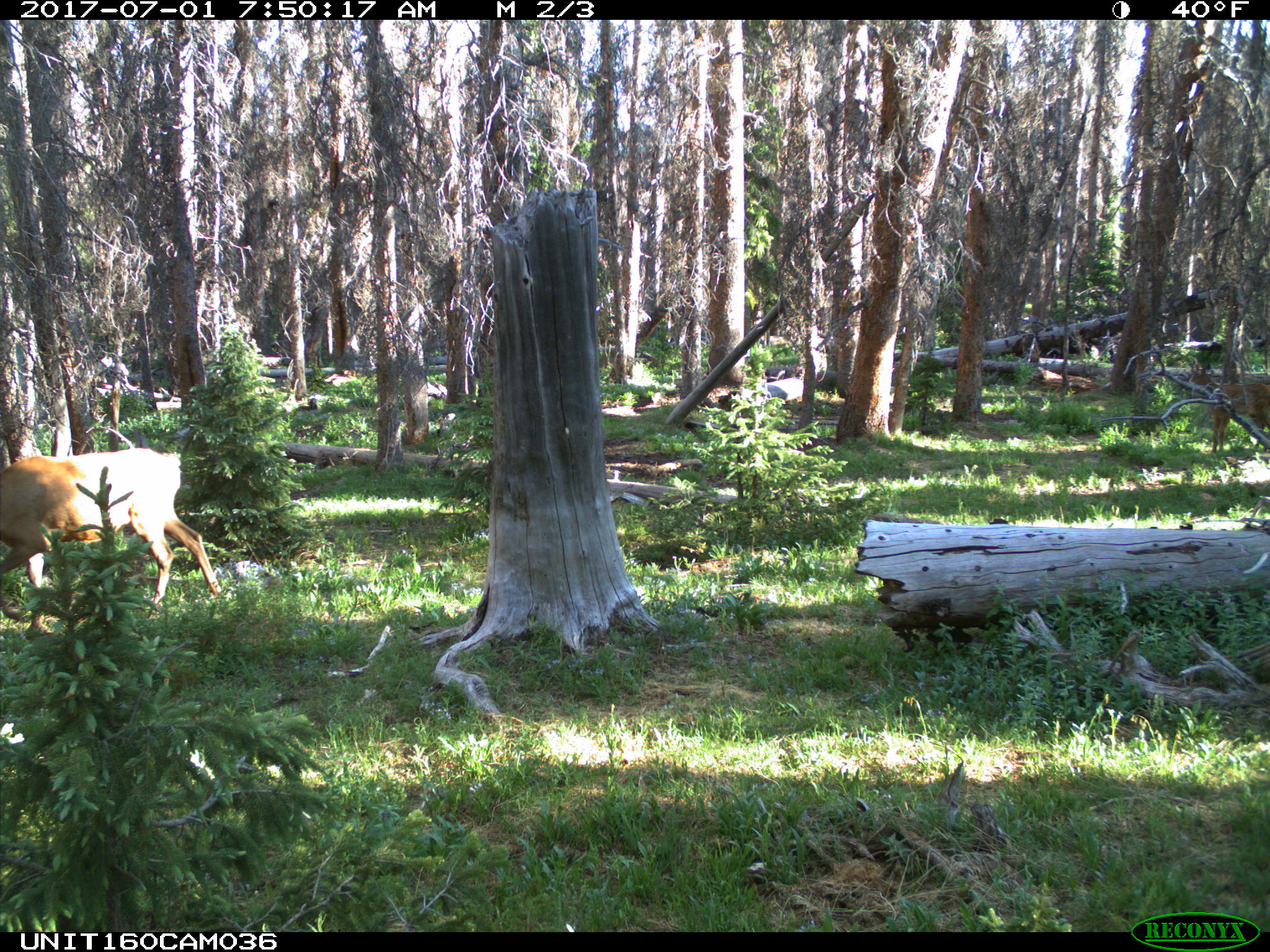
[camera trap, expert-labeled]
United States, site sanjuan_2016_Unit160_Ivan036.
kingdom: Animalia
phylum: Chordata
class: Mammalia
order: Artiodactyla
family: Cervidae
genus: Cervus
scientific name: Cervus elaphus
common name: red deer